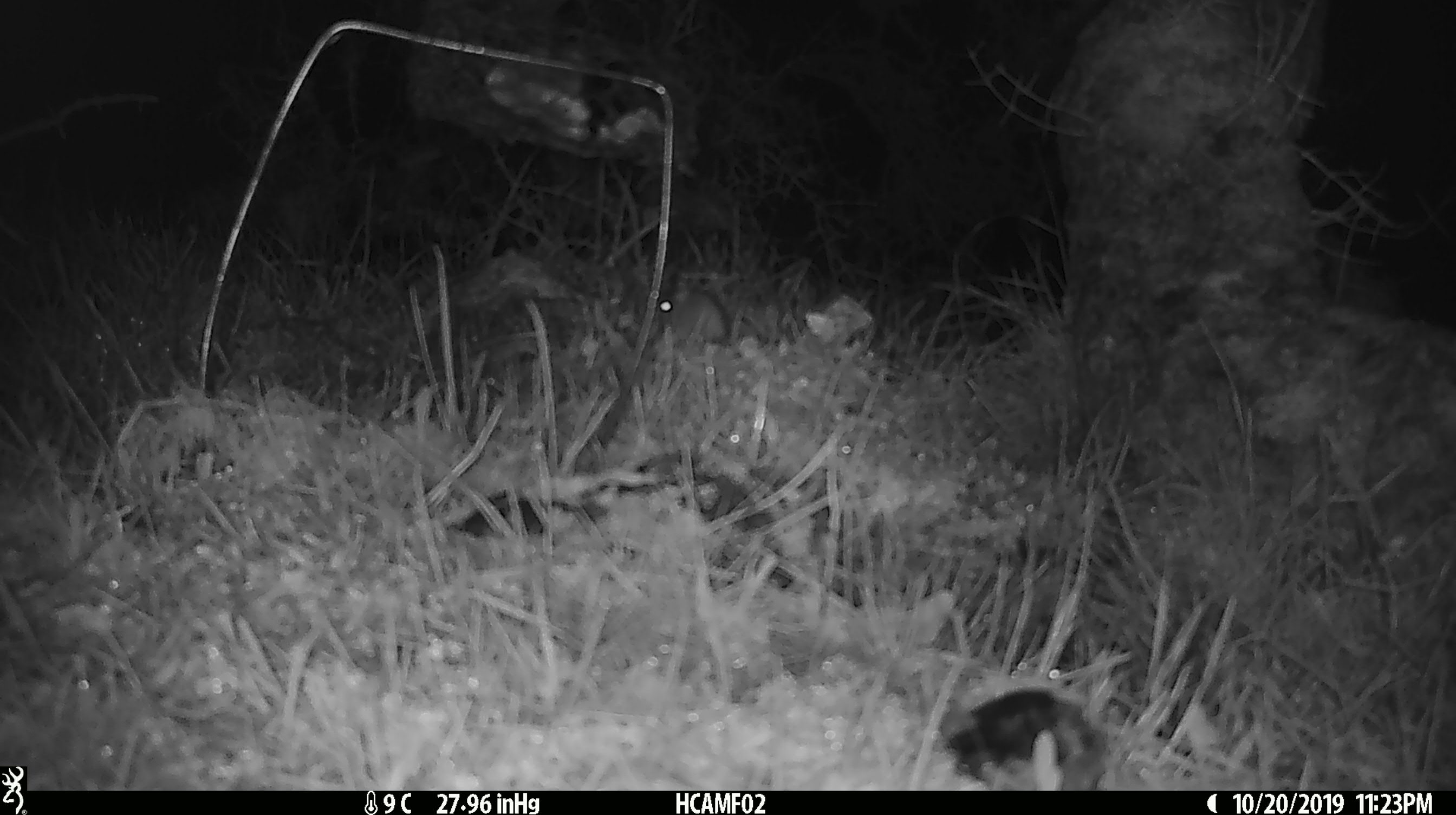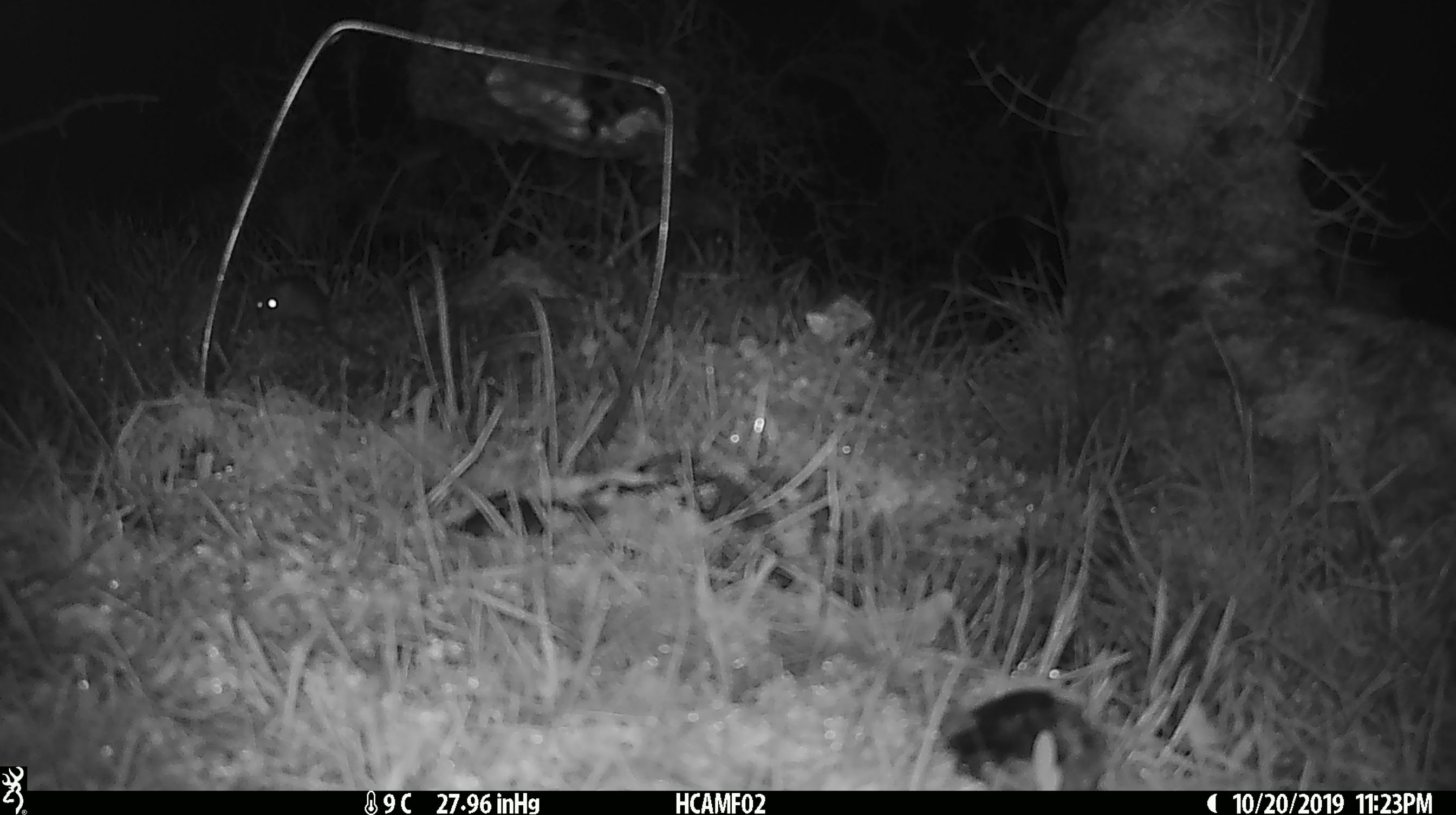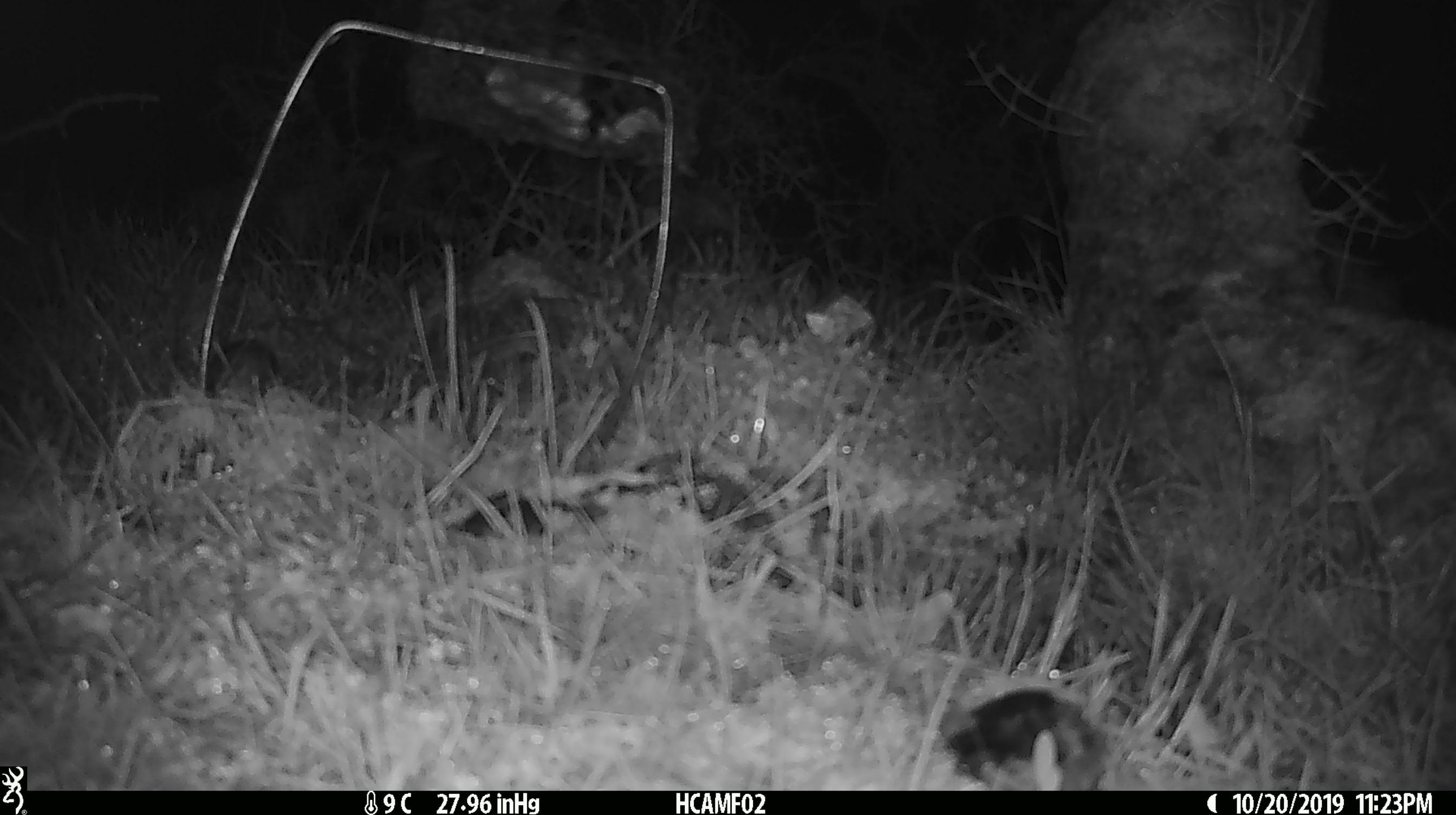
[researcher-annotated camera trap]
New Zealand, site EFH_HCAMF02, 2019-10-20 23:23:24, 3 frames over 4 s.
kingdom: Animalia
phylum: Chordata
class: Mammalia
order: Rodentia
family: Muridae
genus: Mus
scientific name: Mus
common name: mouse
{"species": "mouse (Mus)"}